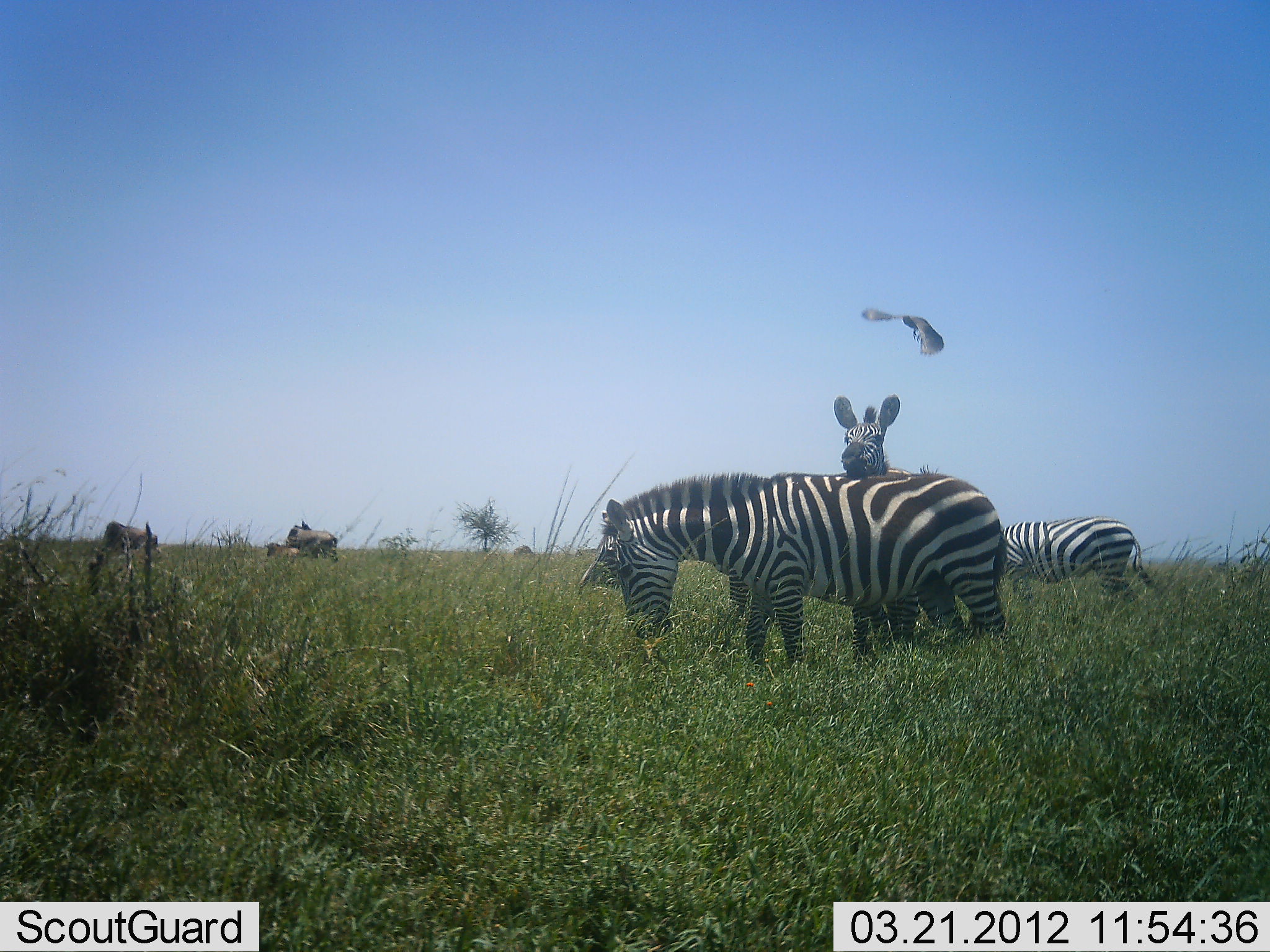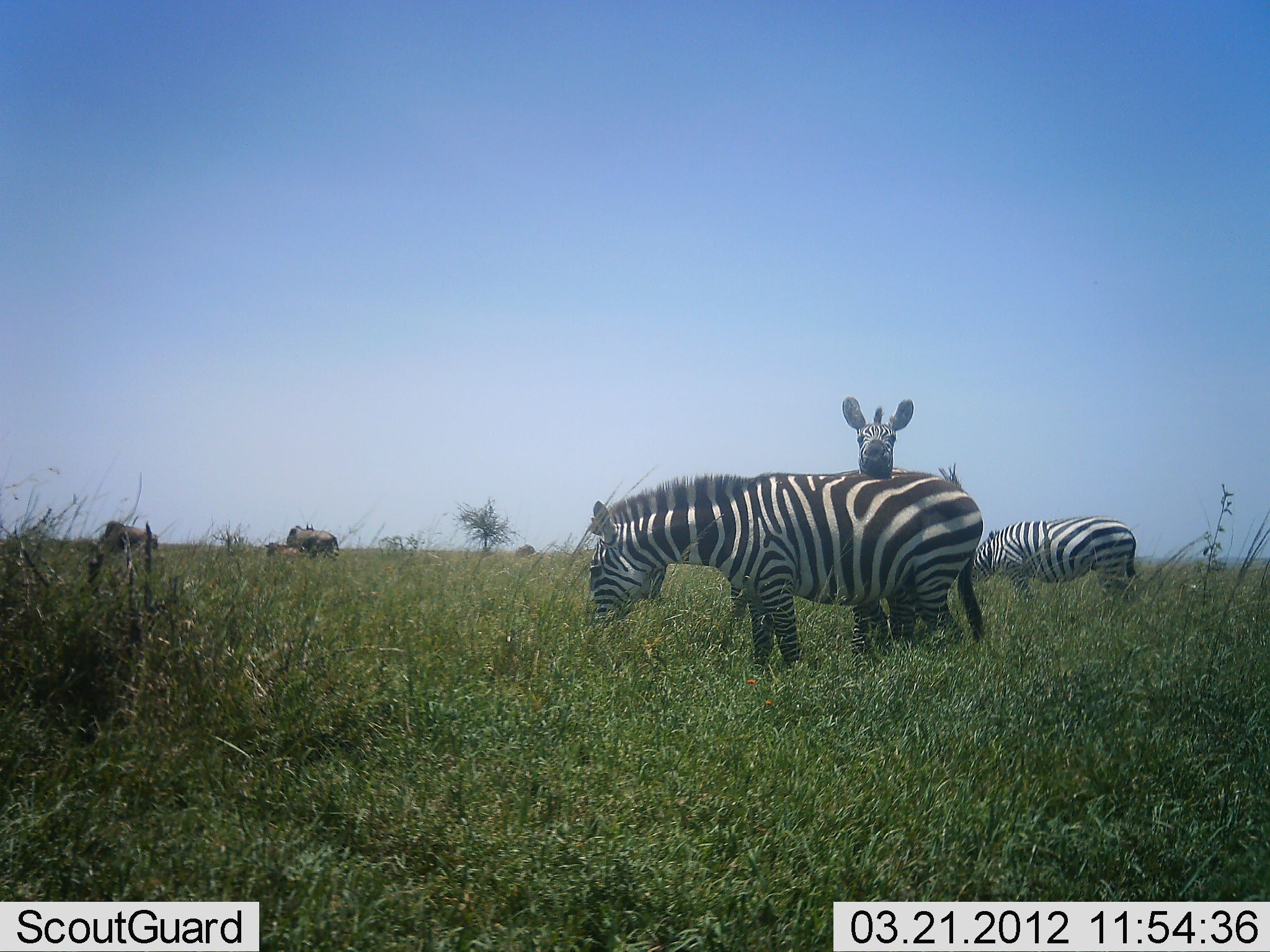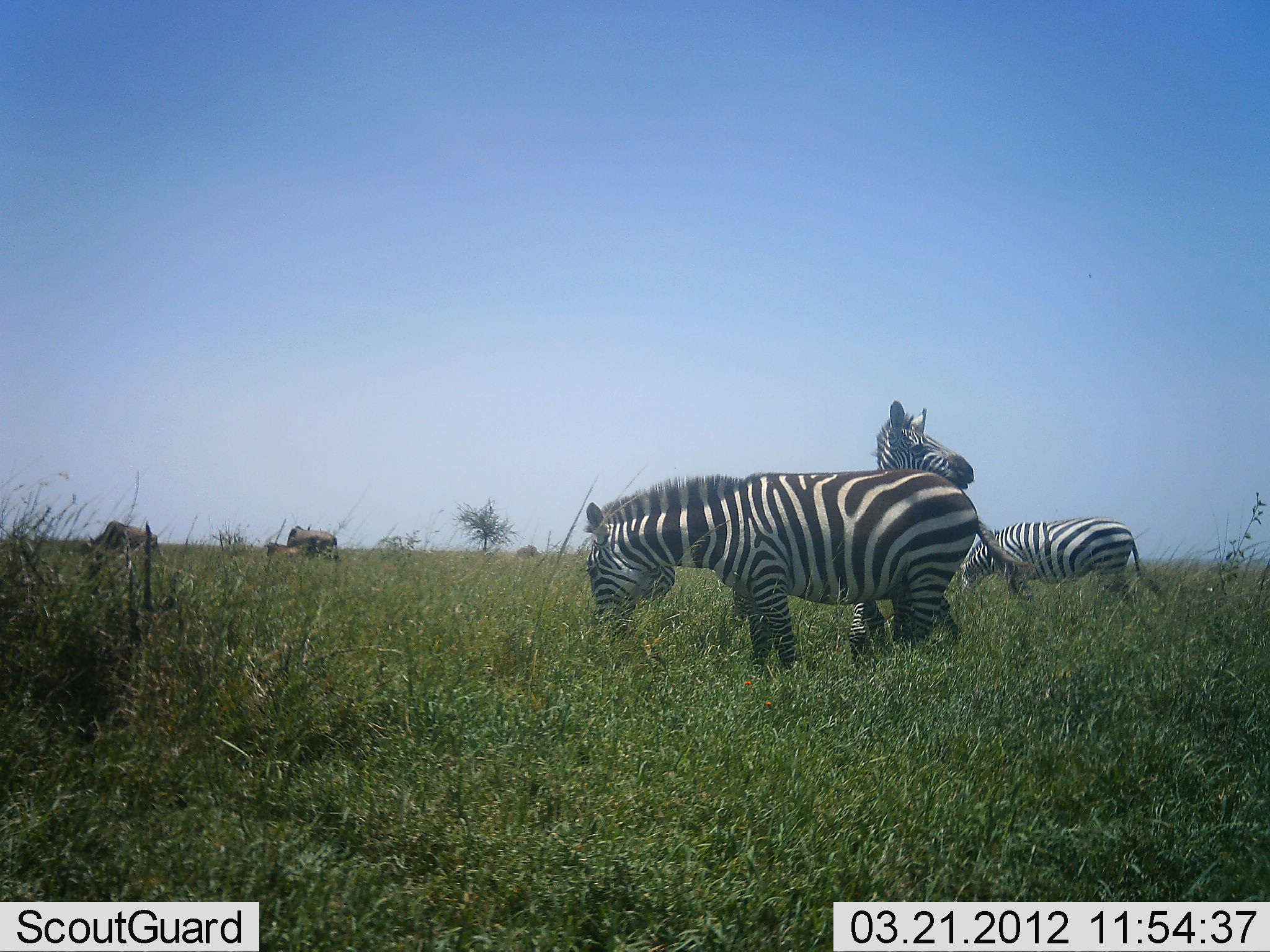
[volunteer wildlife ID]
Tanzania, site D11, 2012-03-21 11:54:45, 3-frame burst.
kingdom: Animalia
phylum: Chordata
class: Aves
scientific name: Aves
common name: bird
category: otherbird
Otherbird (bird) (Aves), count 1. Behavior (volunteer vote fractions): standing 0%, resting 0%, moving 100%, interacting 0%. Young present (vote fraction): 0%. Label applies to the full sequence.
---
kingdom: Animalia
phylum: Chordata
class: Mammalia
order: Artiodactyla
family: Bovidae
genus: Connochaetes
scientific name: Connochaetes taurinus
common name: blue wildebeest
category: wildebeest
Wildebeest (blue wildebeest) (Connochaetes taurinus), count 3. Behavior (volunteer vote fractions): standing 65%, resting 17%, moving 0%, interacting 0%. Young present (vote fraction): 26%. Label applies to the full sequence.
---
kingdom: Animalia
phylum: Chordata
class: Mammalia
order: Perissodactyla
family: Equidae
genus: Equus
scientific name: Equus quagga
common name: plains zebra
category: zebra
Zebra (plains zebra) (Equus quagga), count 3. Behavior (volunteer vote fractions): standing 75%, resting 0%, moving 8%, interacting 44%. Young present (vote fraction): 8%. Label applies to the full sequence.